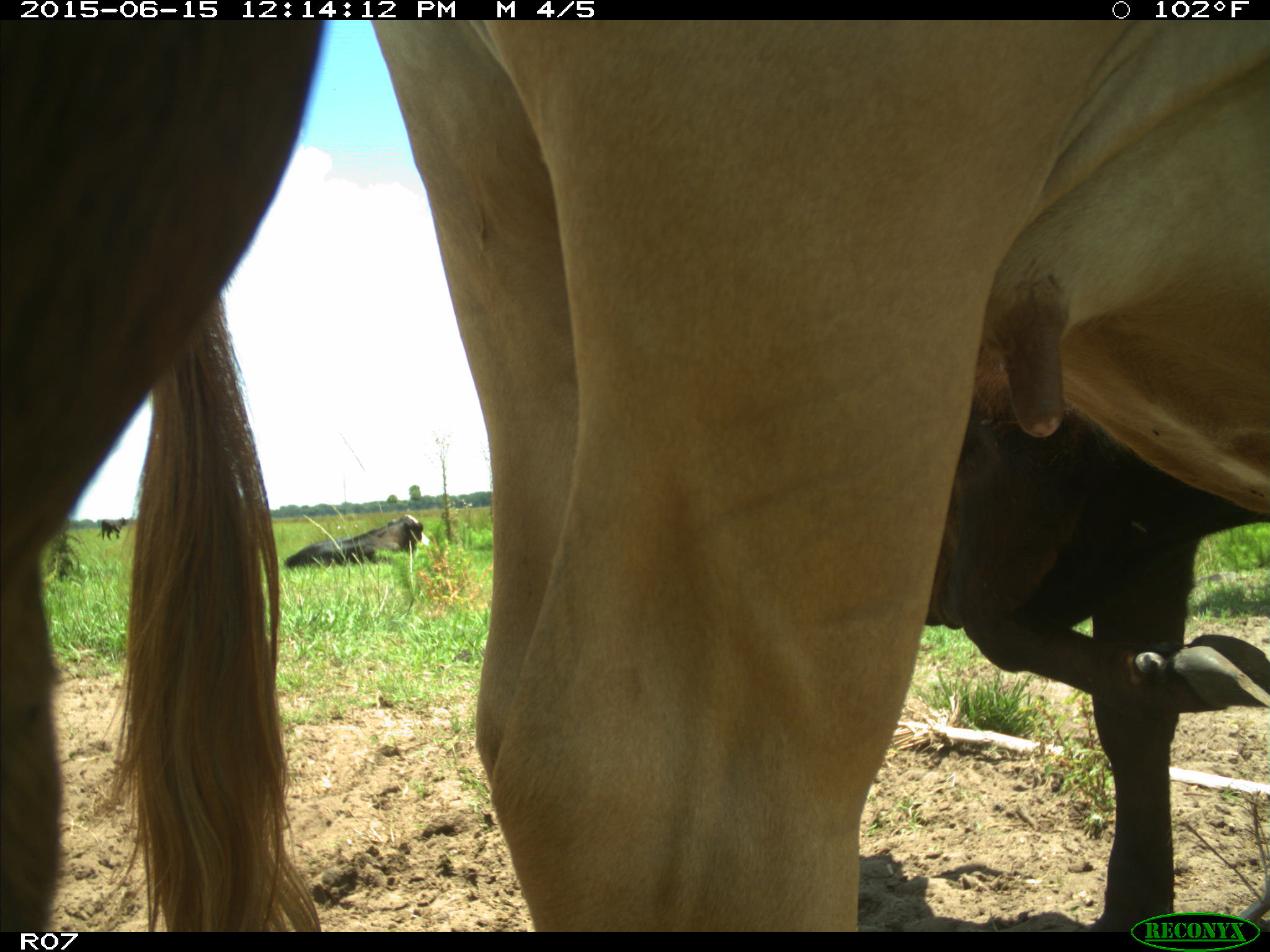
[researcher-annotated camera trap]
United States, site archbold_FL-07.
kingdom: Animalia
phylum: Chordata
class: Mammalia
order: Artiodactyla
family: Bovidae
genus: Bos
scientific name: Bos taurus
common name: domestic cow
Bos taurus (domestic cow).